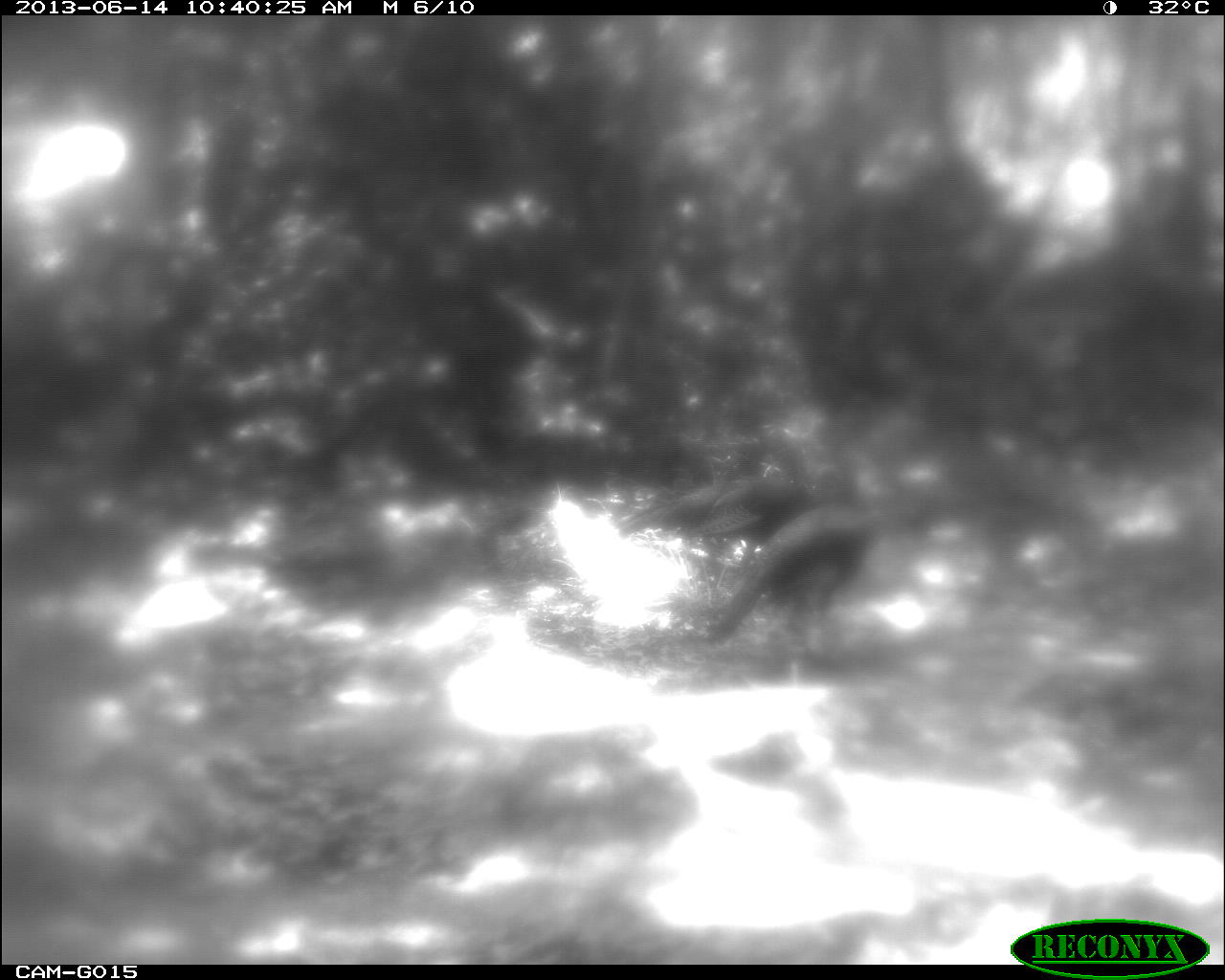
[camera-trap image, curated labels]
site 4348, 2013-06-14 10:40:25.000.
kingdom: Animalia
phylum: Chordata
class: Aves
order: Galliformes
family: Phasianidae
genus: Meleagris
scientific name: Meleagris ocellata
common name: ocellated turkey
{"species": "Meleagris ocellata (ocellated turkey)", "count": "2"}